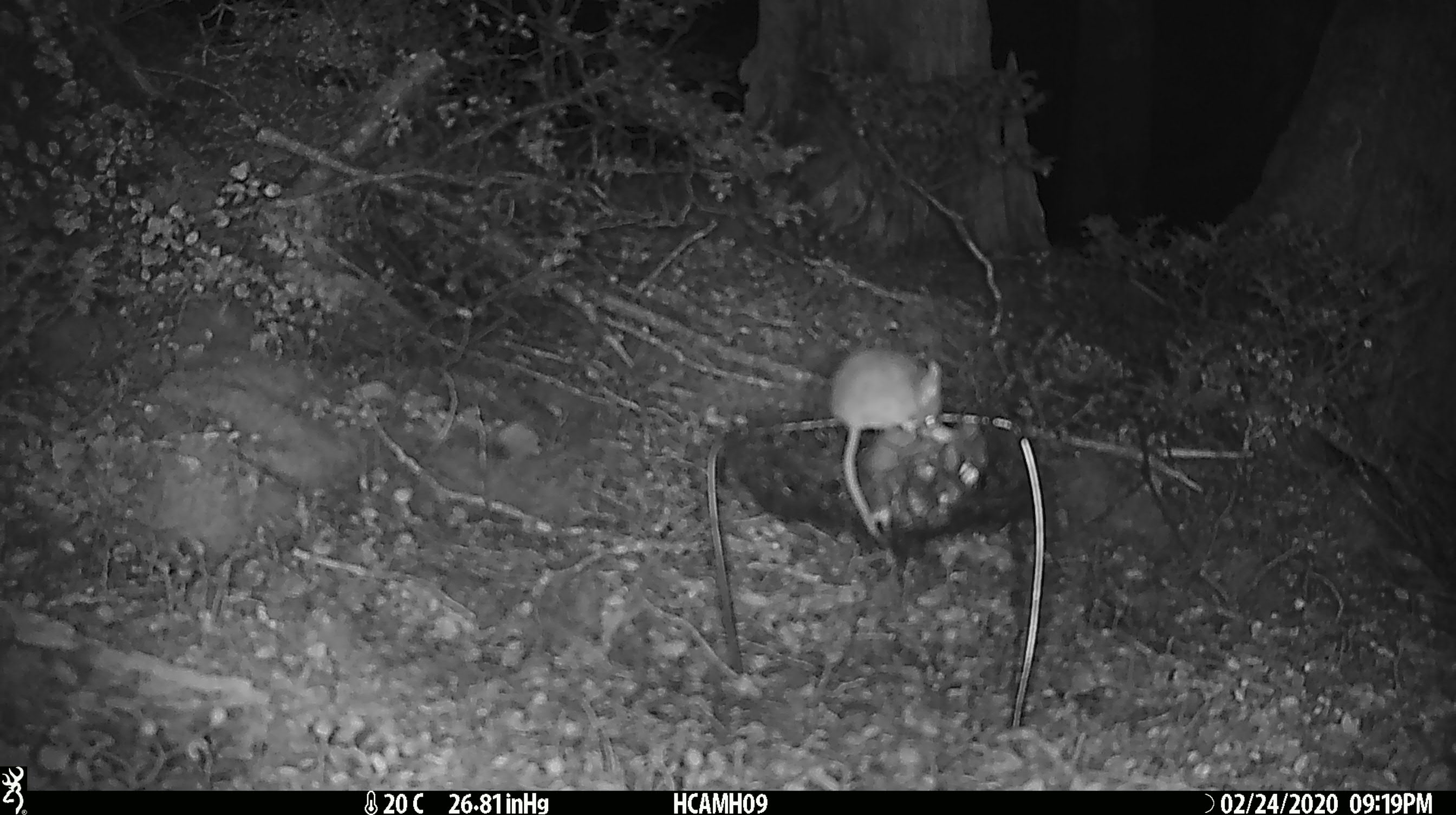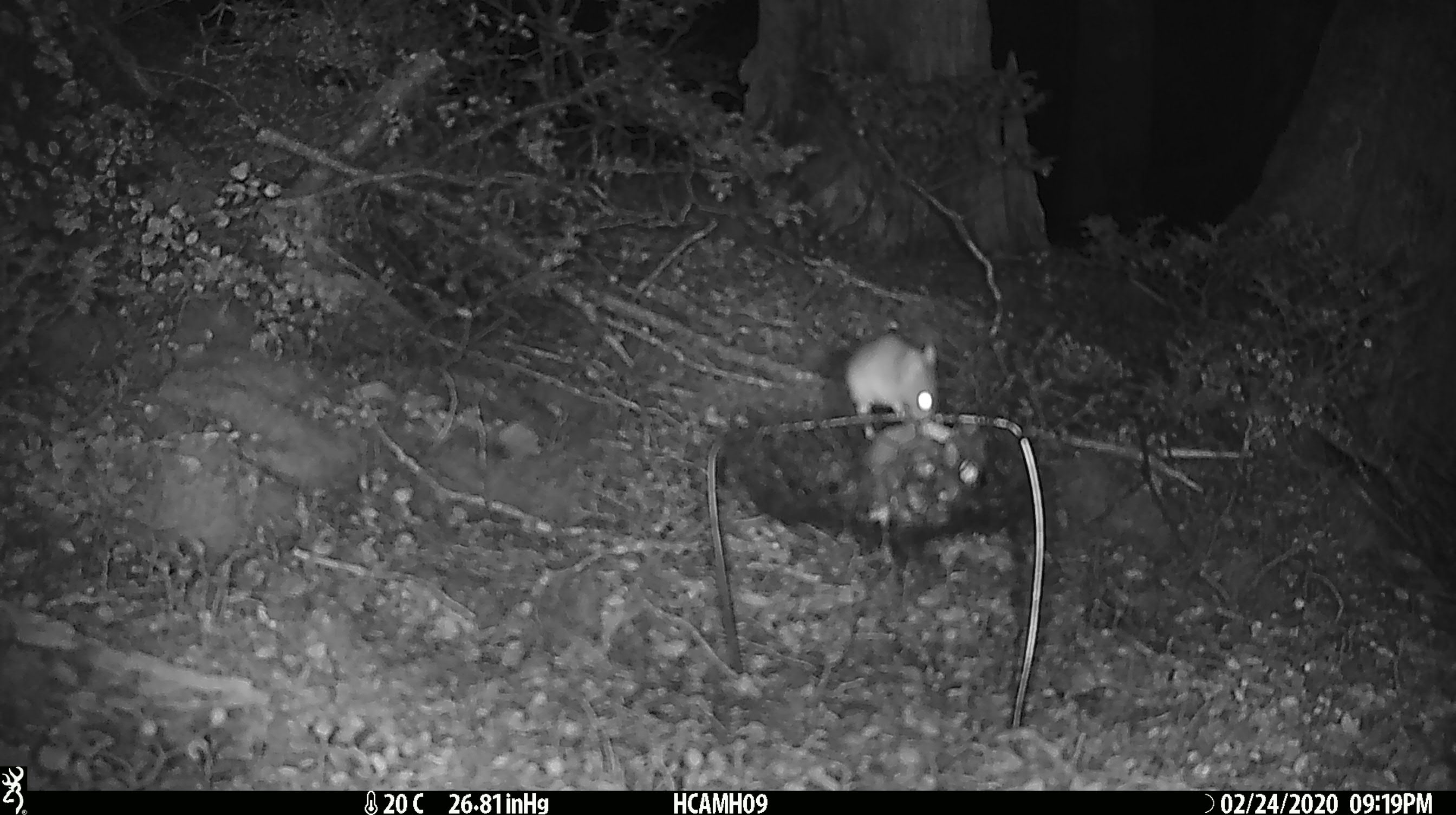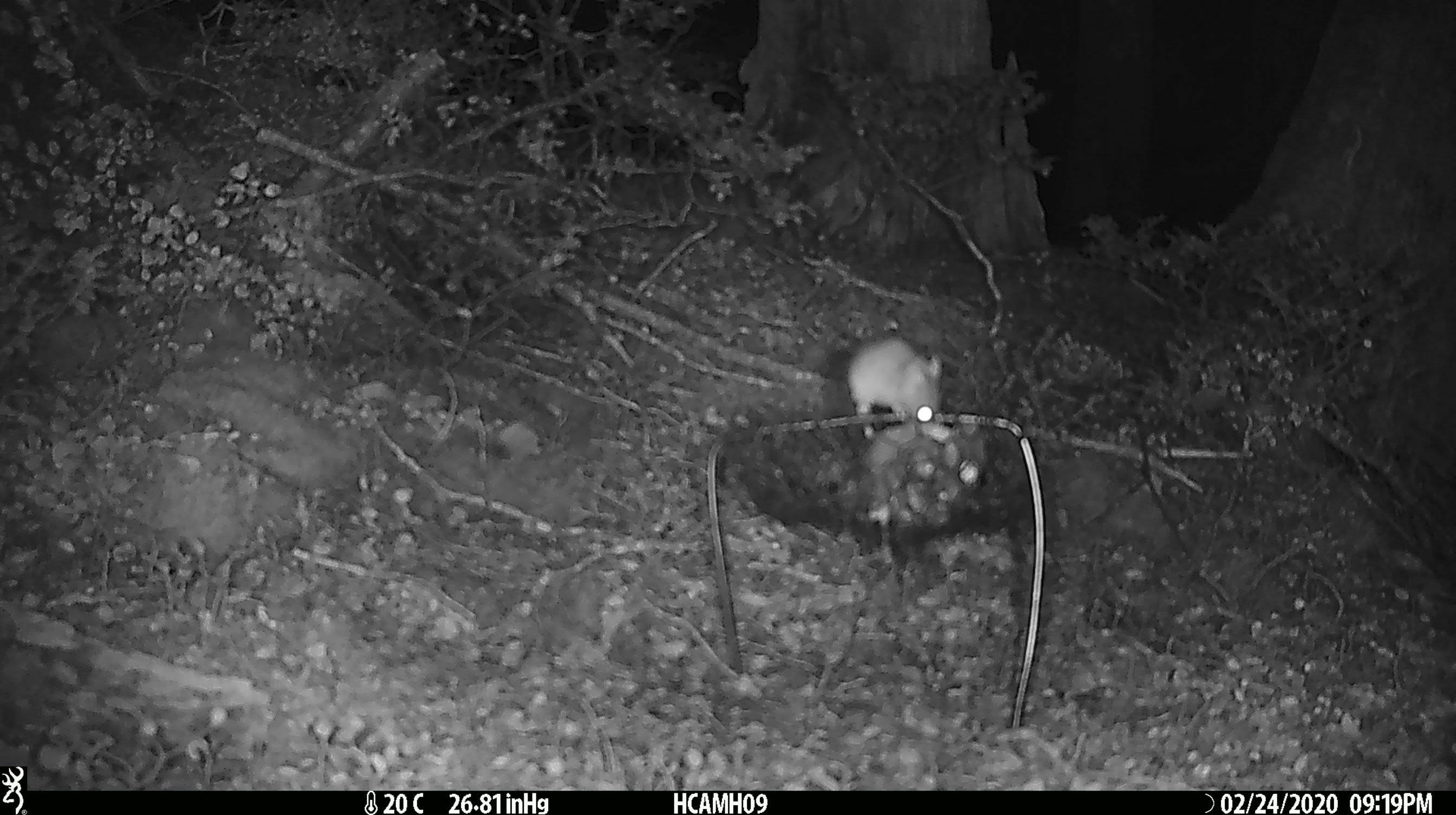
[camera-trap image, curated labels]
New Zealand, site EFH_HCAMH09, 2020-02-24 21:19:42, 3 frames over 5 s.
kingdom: Animalia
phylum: Chordata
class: Mammalia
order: Rodentia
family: Muridae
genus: Mus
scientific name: Mus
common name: mouse